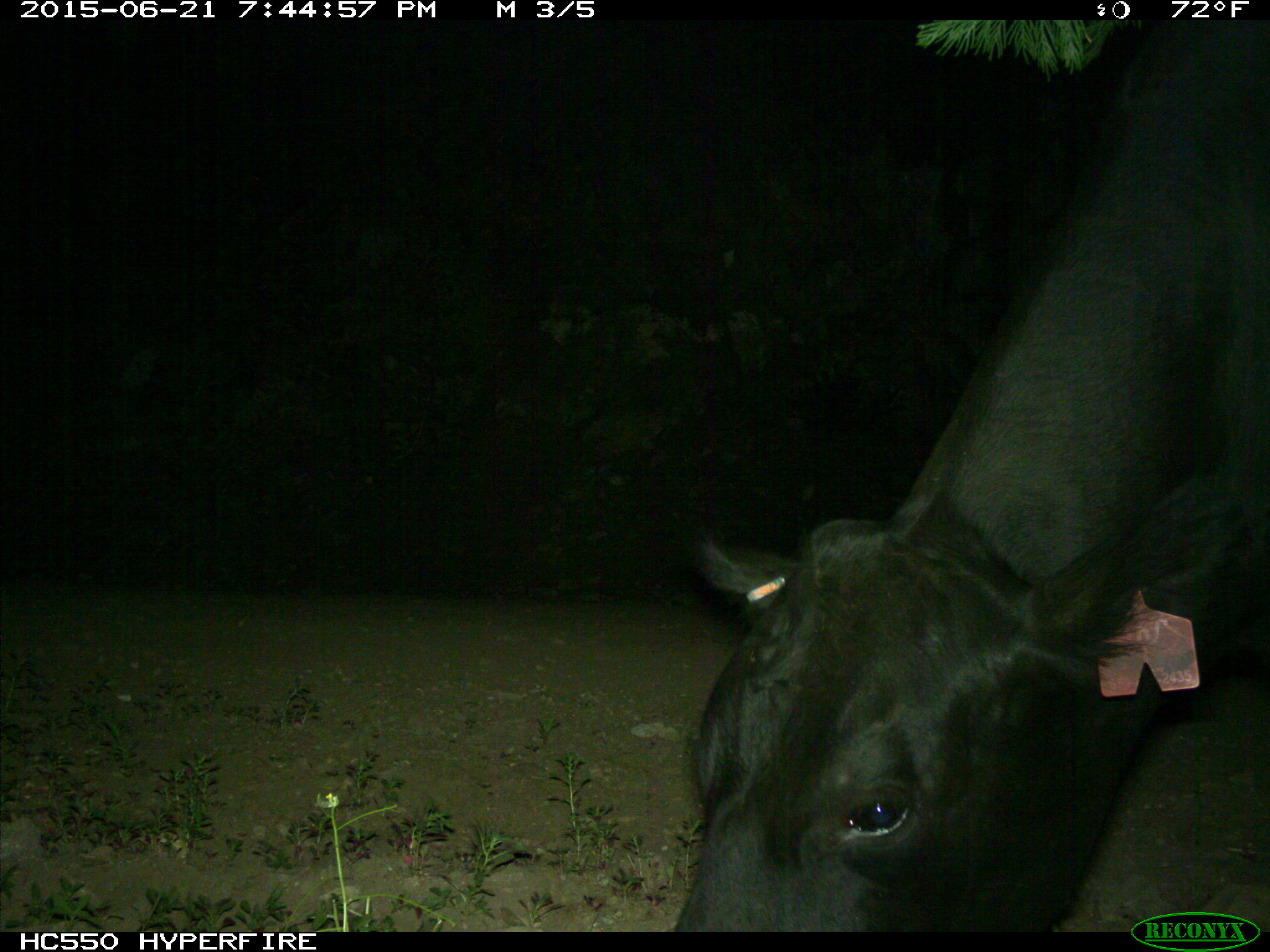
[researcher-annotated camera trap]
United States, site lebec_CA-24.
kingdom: Animalia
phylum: Chordata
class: Mammalia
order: Artiodactyla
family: Bovidae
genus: Bos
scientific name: Bos taurus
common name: domestic cow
Bos taurus (domestic cow).